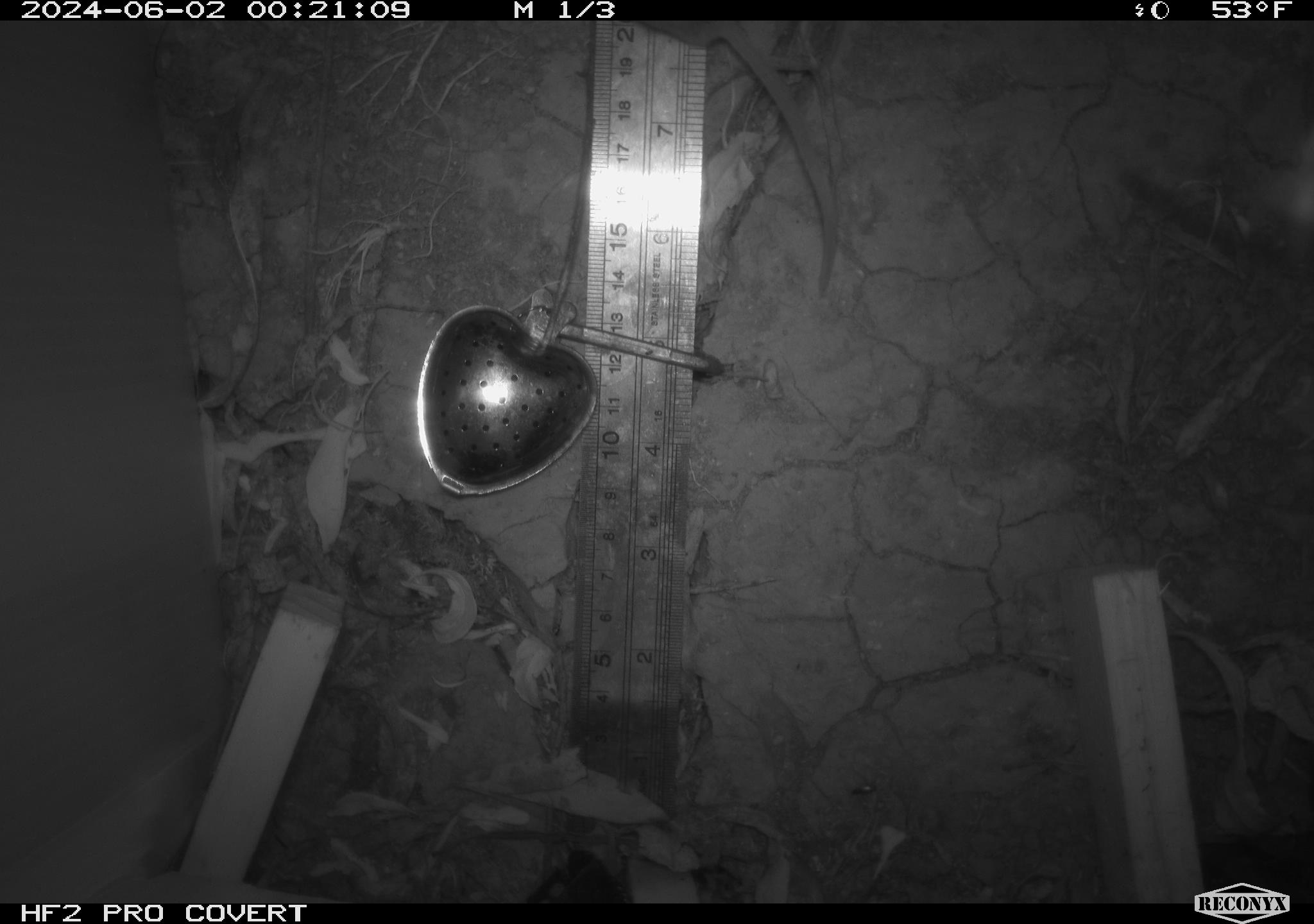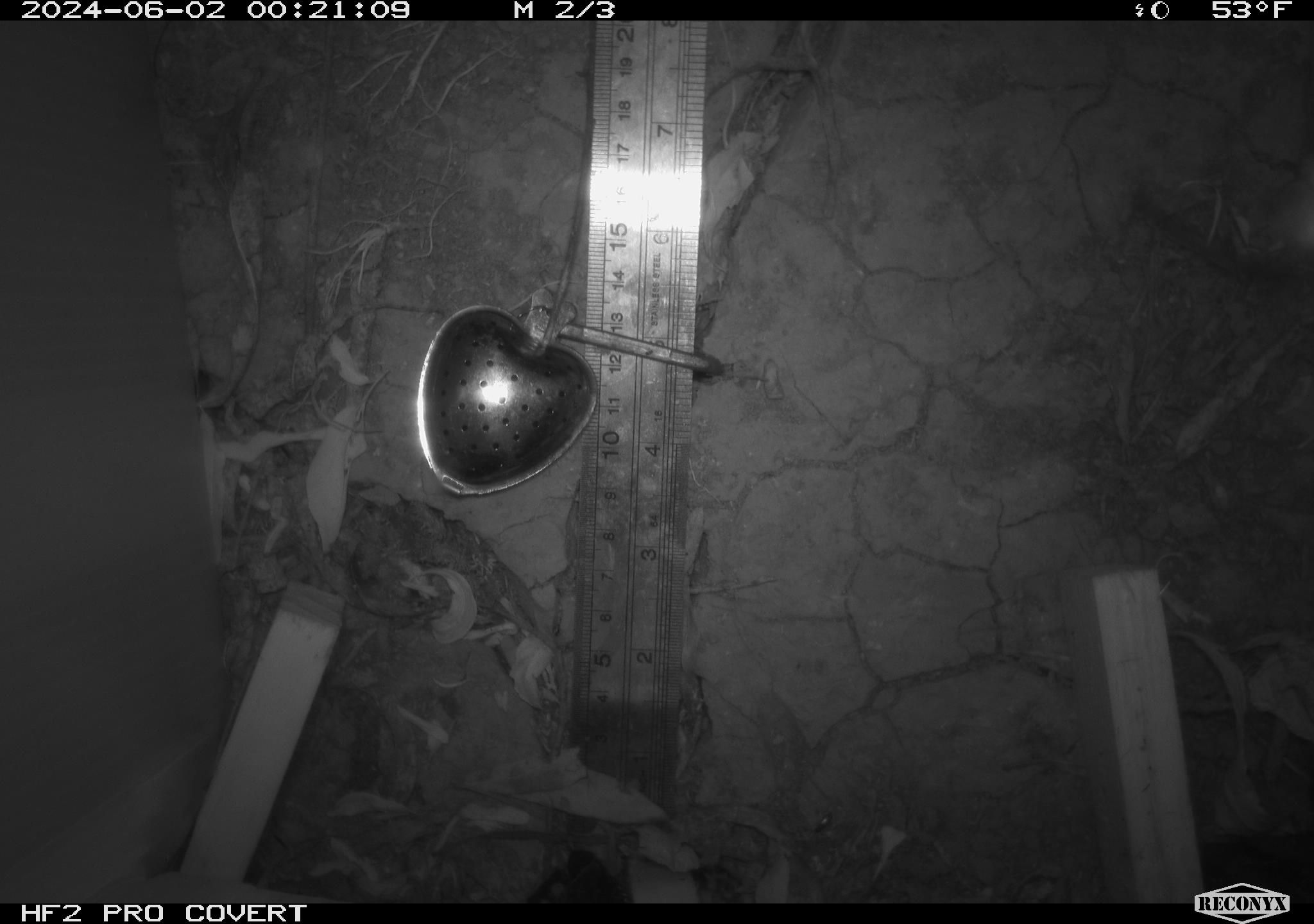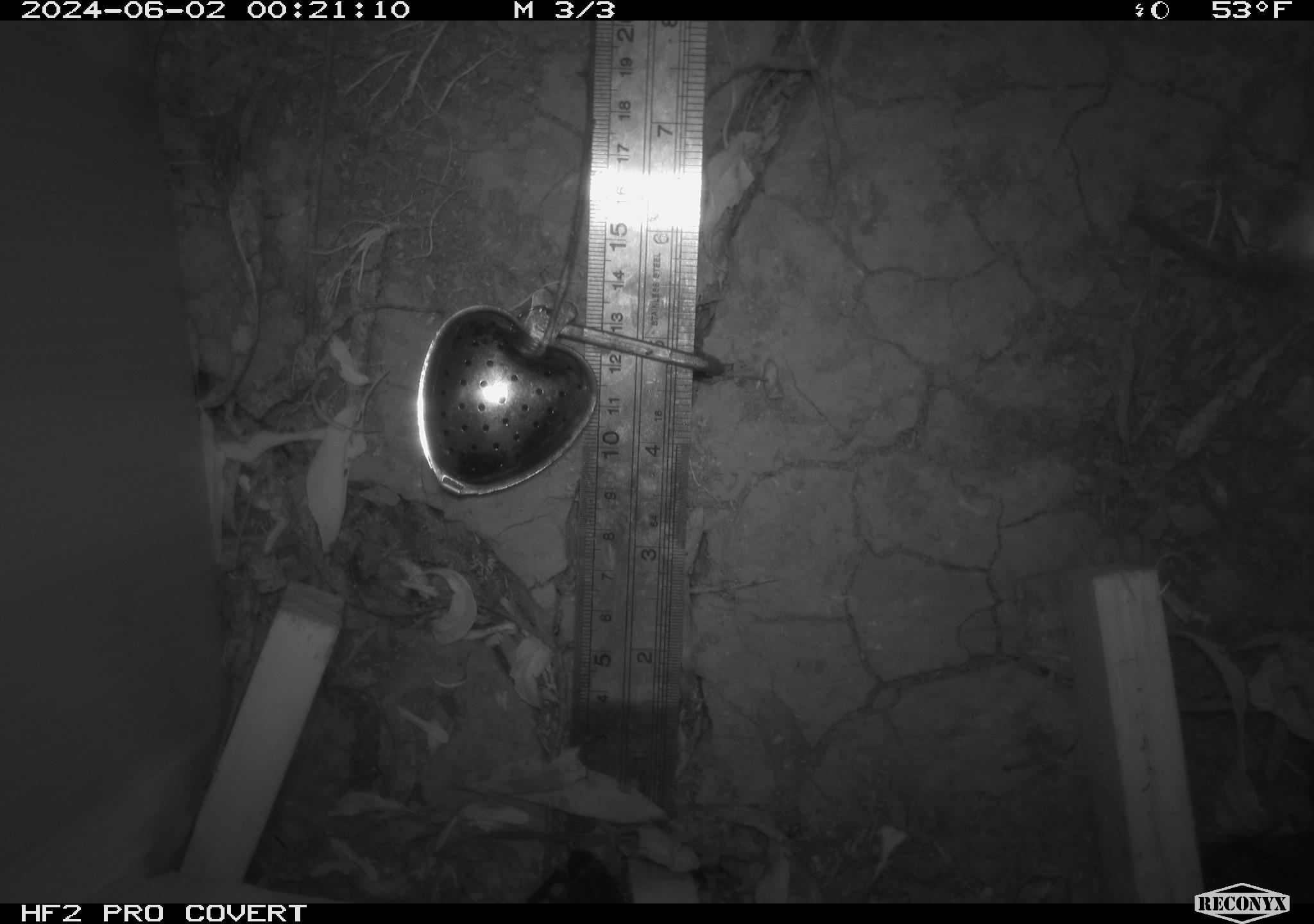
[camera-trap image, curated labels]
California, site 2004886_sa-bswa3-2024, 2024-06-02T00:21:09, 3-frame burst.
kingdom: Animalia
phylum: Chordata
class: Mammalia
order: Rodentia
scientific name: Rodentia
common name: mouse species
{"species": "mouse species (Rodentia)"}